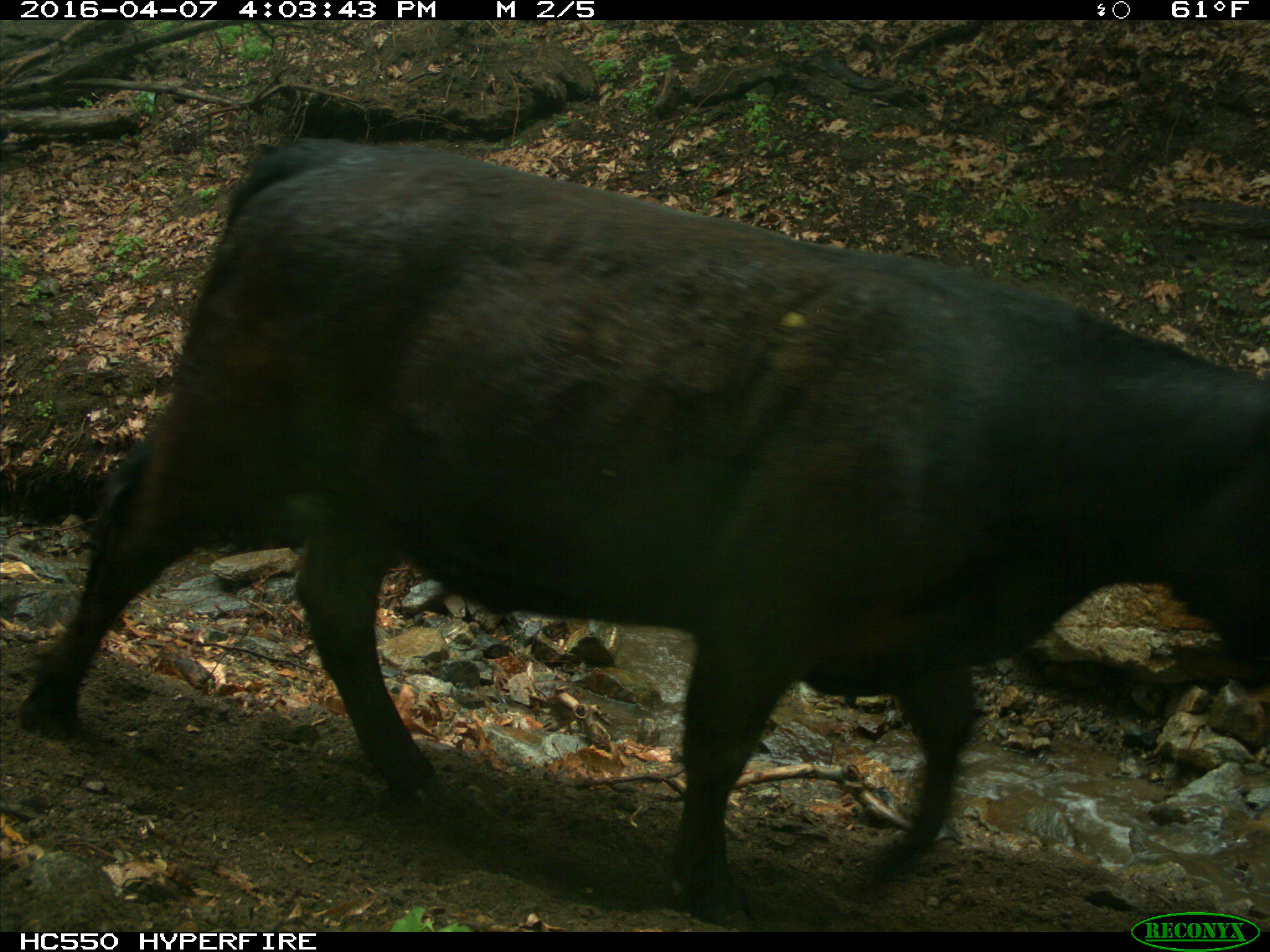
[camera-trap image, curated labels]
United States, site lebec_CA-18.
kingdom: Animalia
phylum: Chordata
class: Mammalia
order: Artiodactyla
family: Bovidae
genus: Bos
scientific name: Bos taurus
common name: domestic cow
Bos taurus (domestic cow).